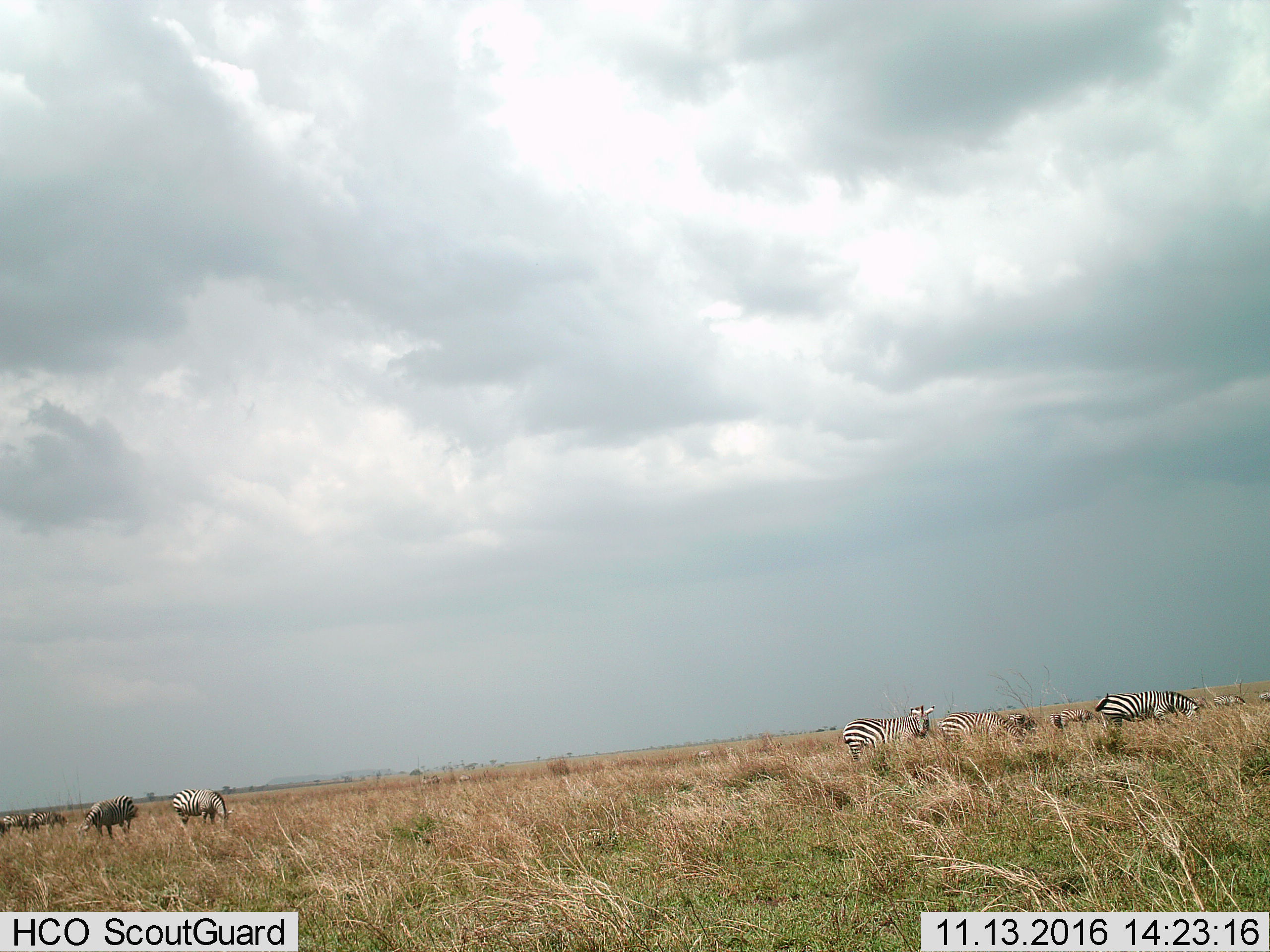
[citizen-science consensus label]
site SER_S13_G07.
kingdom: Animalia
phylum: Chordata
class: Mammalia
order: Perissodactyla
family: Equidae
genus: Equus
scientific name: Equus quagga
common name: plains zebra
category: zebraplains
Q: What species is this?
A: Zebraplains (plains zebra) (Equus quagga).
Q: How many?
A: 11-50.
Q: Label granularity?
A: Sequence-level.